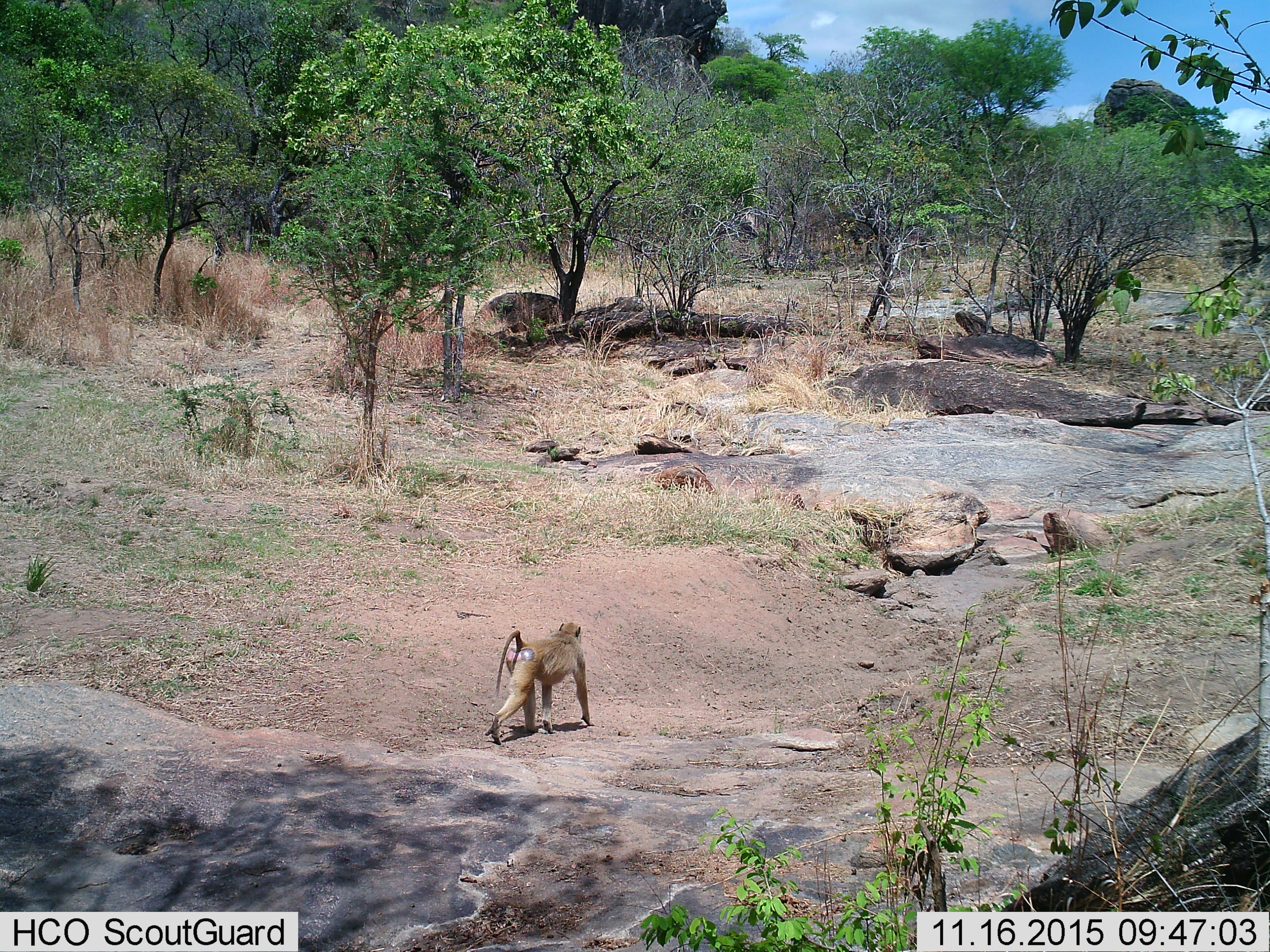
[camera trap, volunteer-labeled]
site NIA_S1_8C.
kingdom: Animalia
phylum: Chordata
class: Mammalia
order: Primates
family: Cercopithecidae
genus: Papio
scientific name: Papio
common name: baboon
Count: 1.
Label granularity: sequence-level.